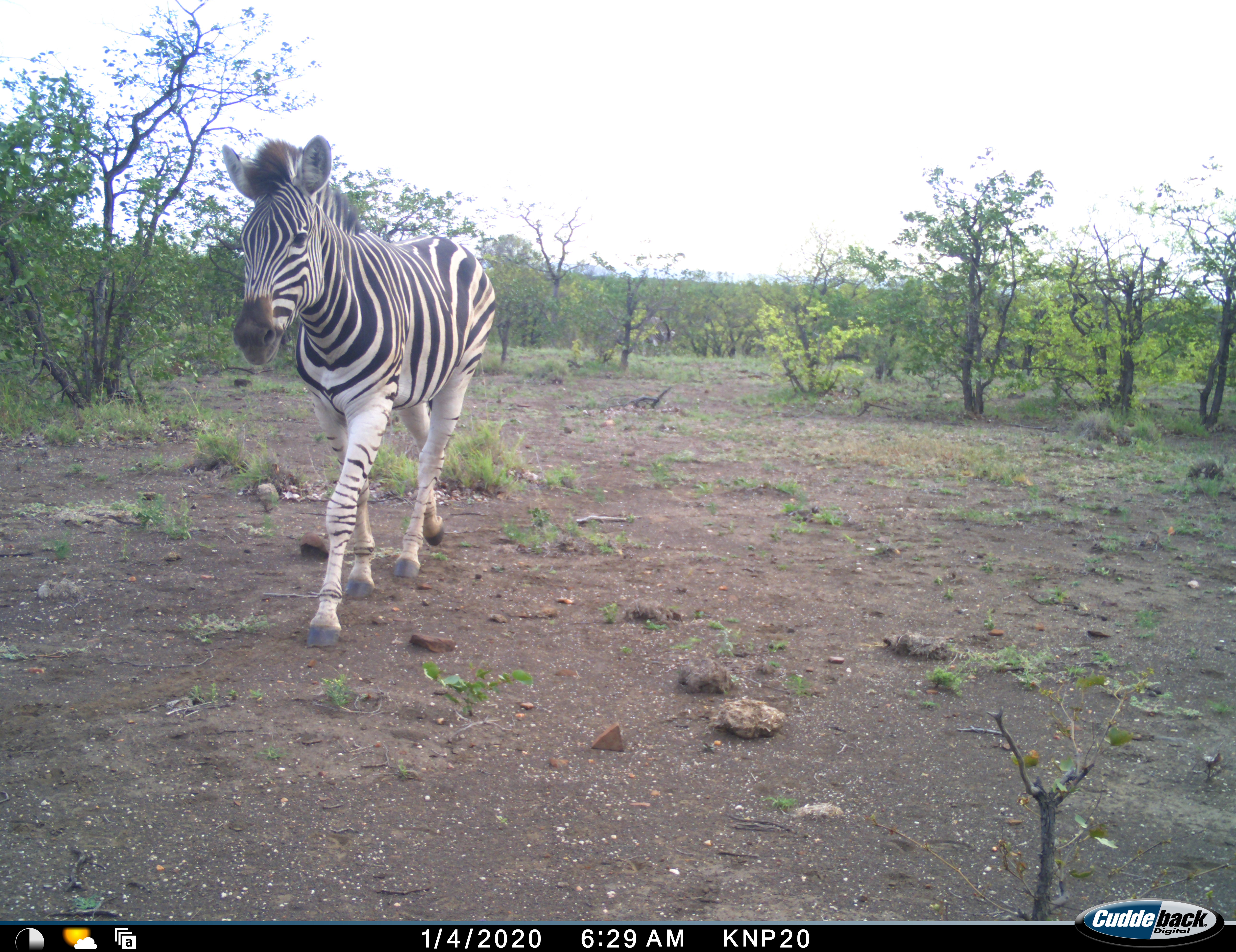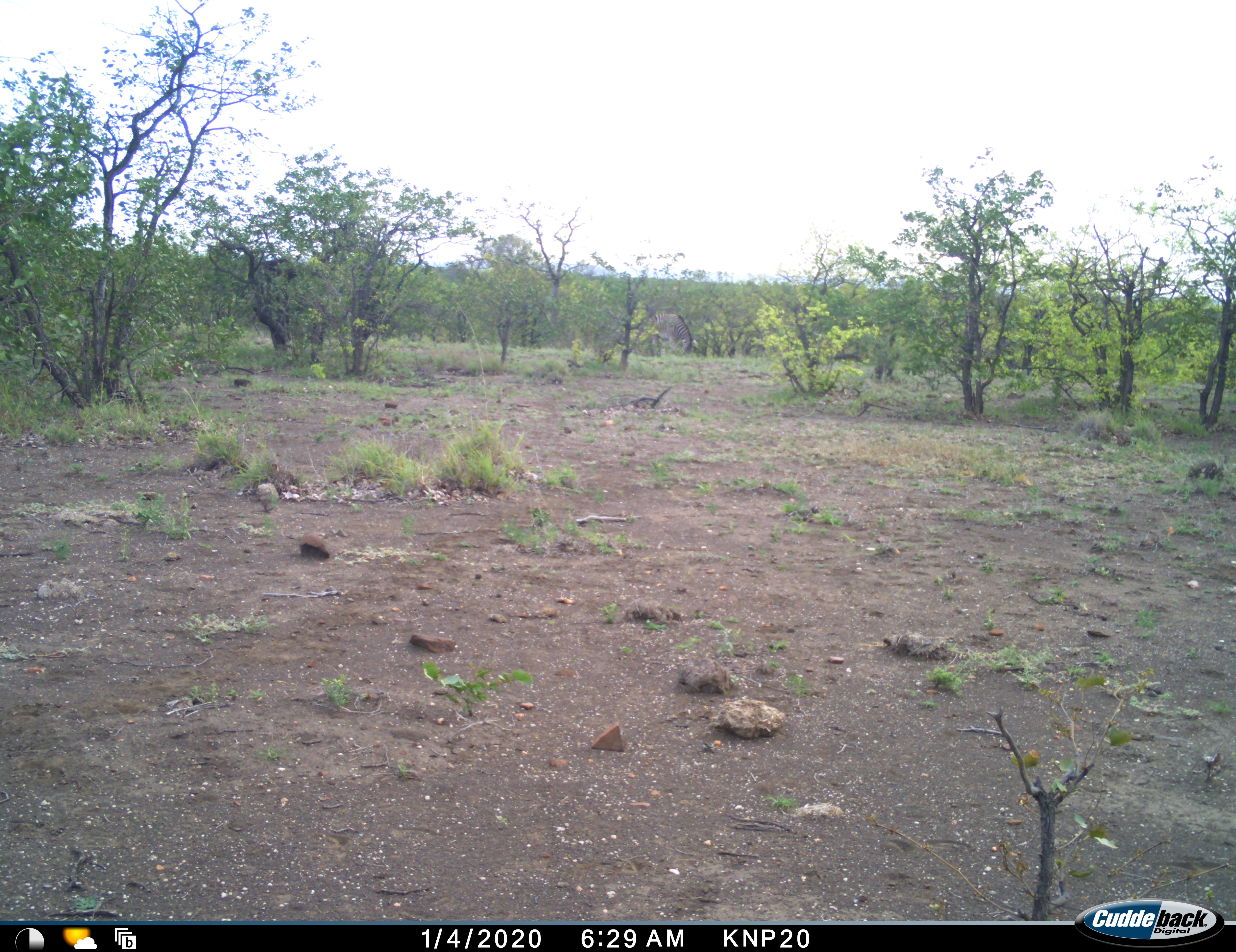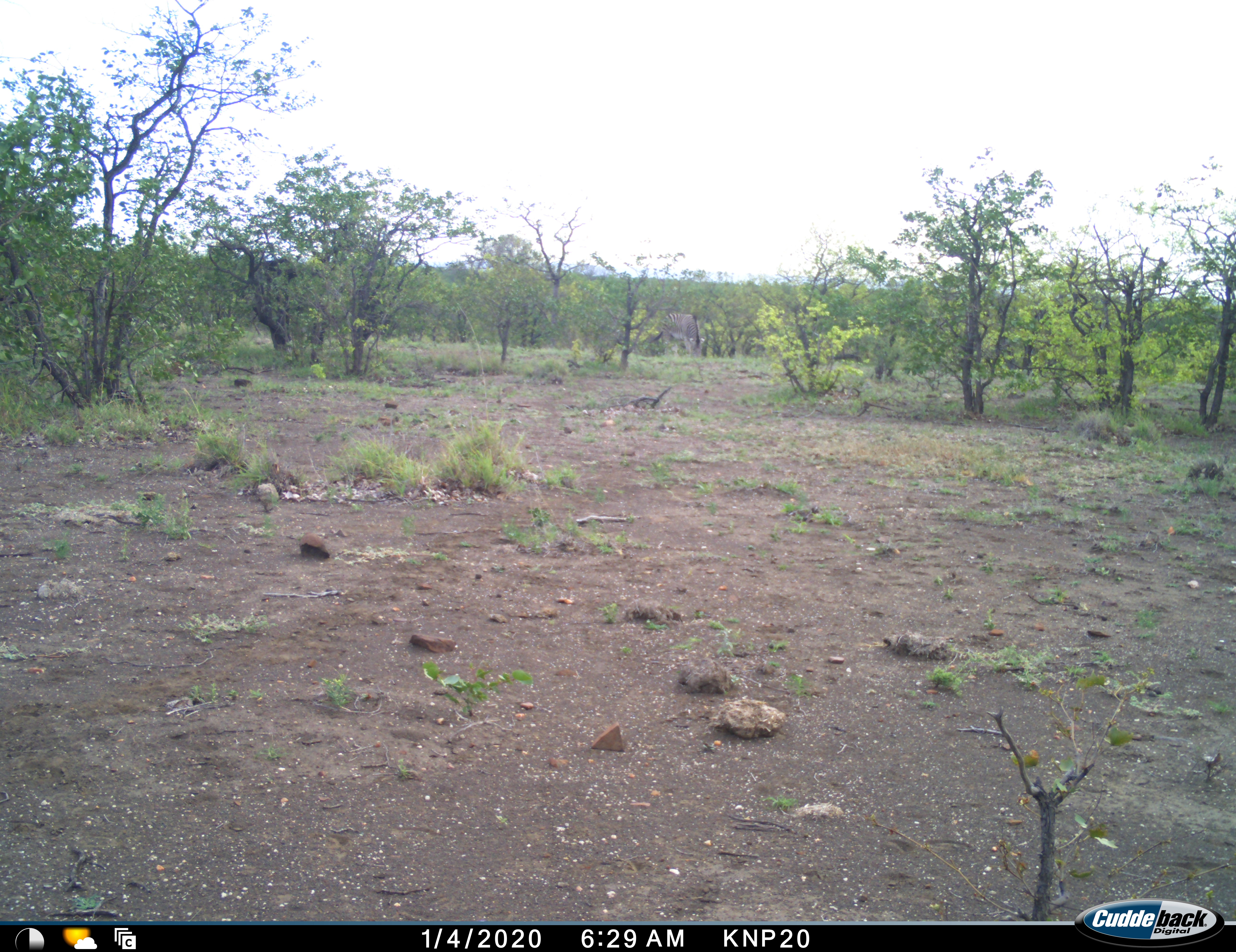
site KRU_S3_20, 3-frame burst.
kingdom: Animalia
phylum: Chordata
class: Mammalia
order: Perissodactyla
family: Equidae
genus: Equus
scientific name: Equus quagga burchellii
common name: burchell's zebra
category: zebraburchells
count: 2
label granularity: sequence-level